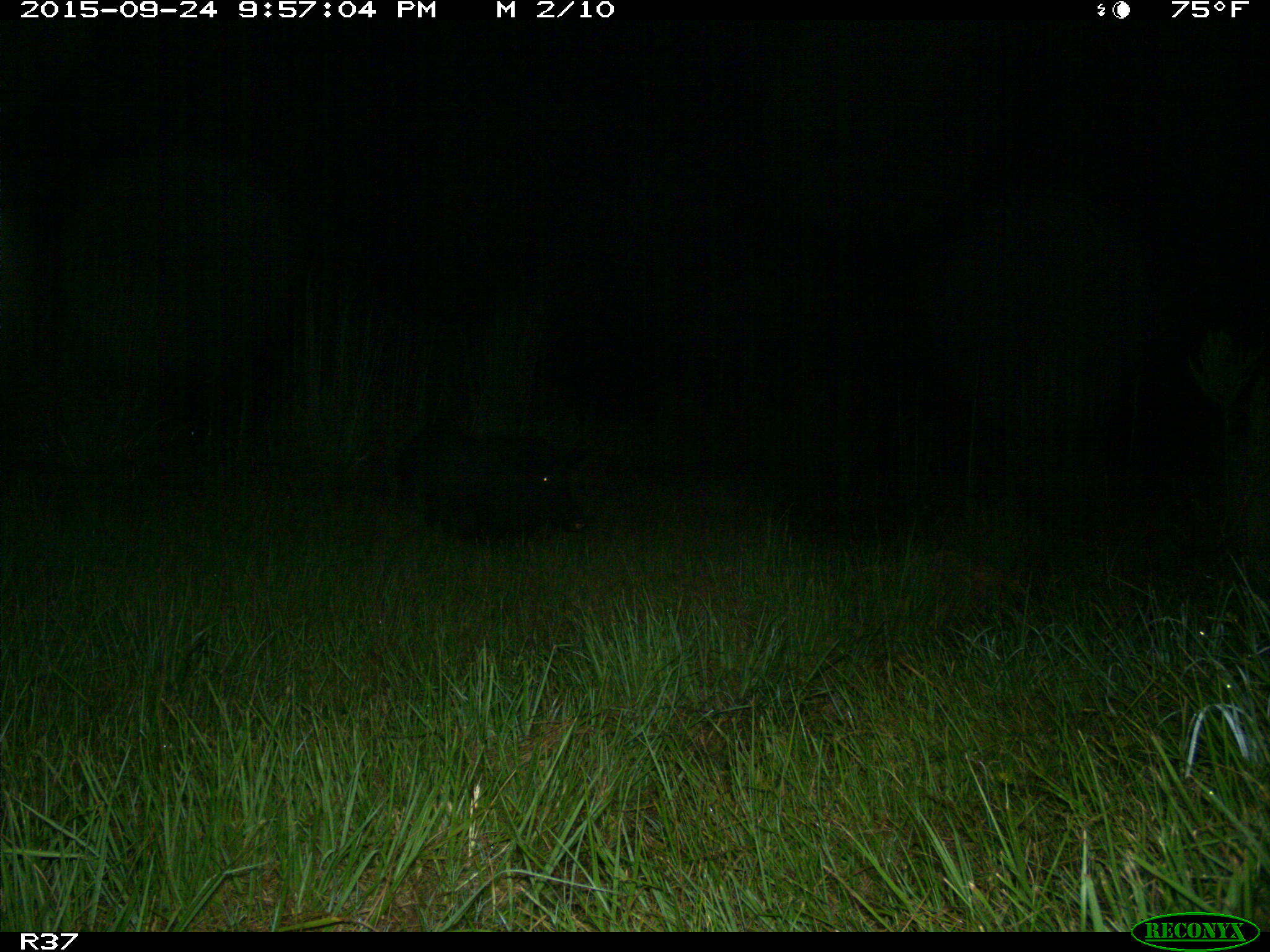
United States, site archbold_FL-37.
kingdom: Animalia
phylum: Chordata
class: Mammalia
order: Artiodactyla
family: Suidae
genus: Sus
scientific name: Sus scrofa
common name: wild boar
Sus scrofa (wild boar).